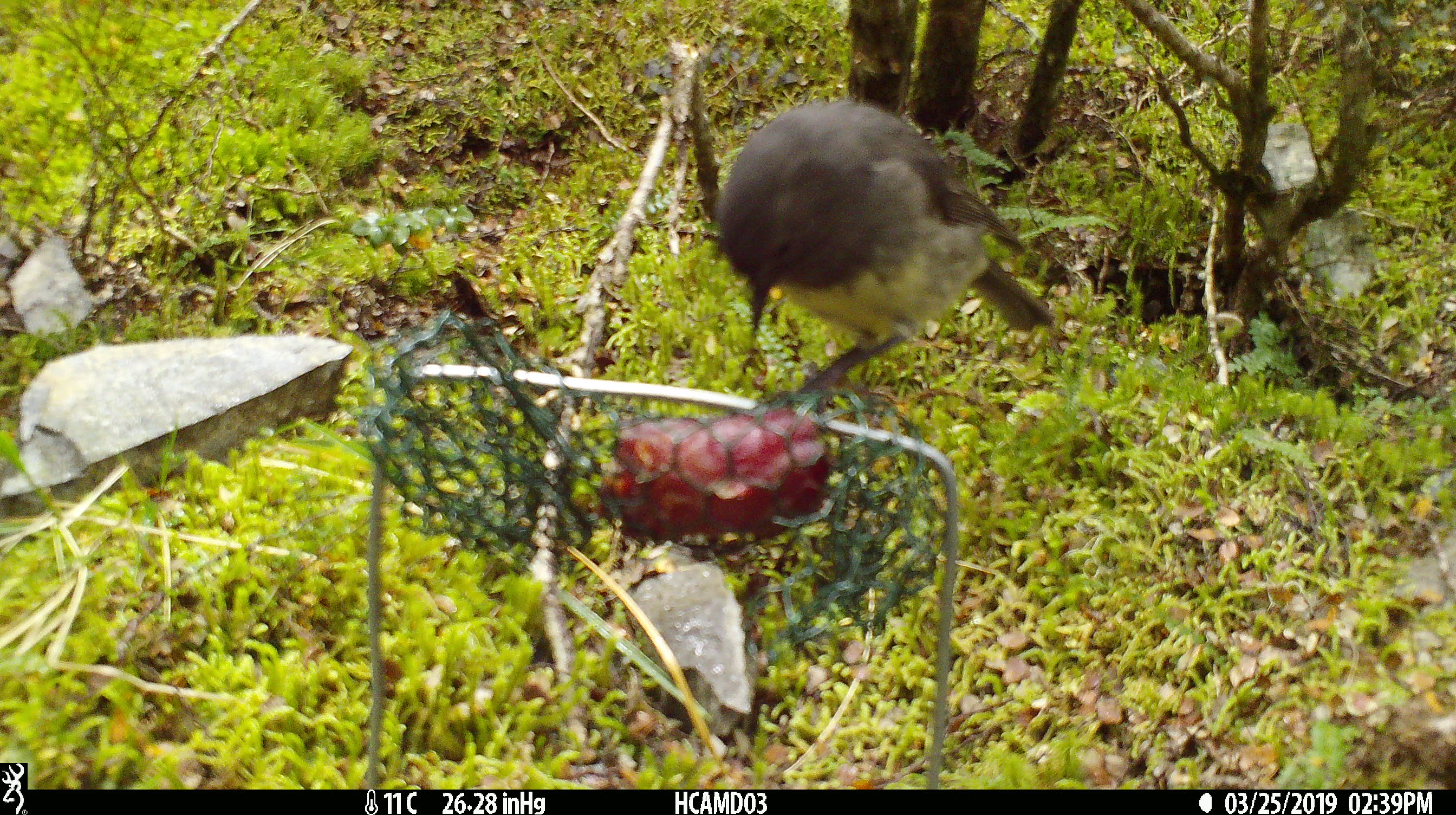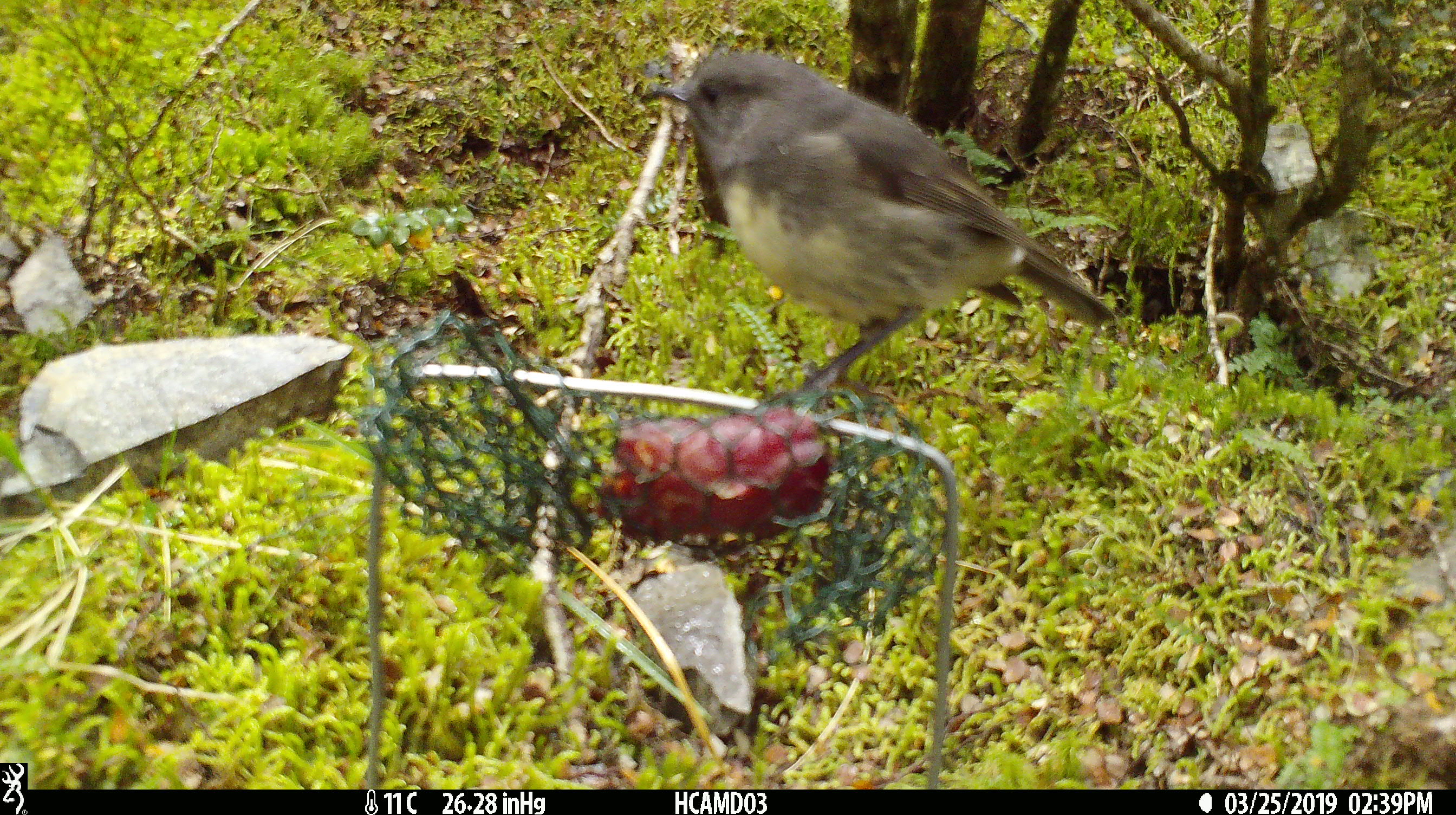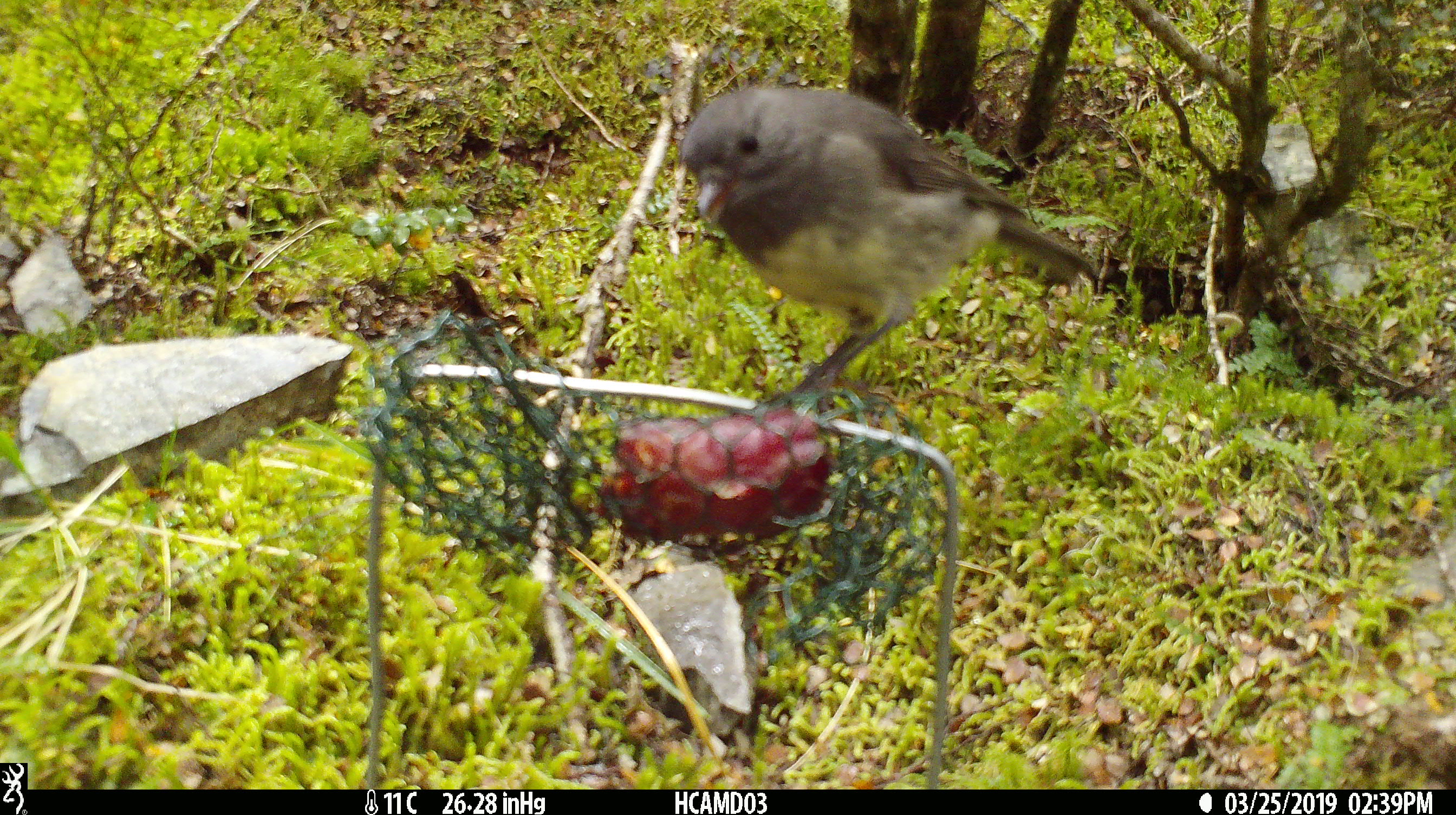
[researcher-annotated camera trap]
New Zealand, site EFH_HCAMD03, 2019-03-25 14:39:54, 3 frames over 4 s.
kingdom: Animalia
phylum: Chordata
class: Aves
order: Passeriformes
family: Petroicidae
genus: Petroica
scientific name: Petroica australis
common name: new zealand robin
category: robin